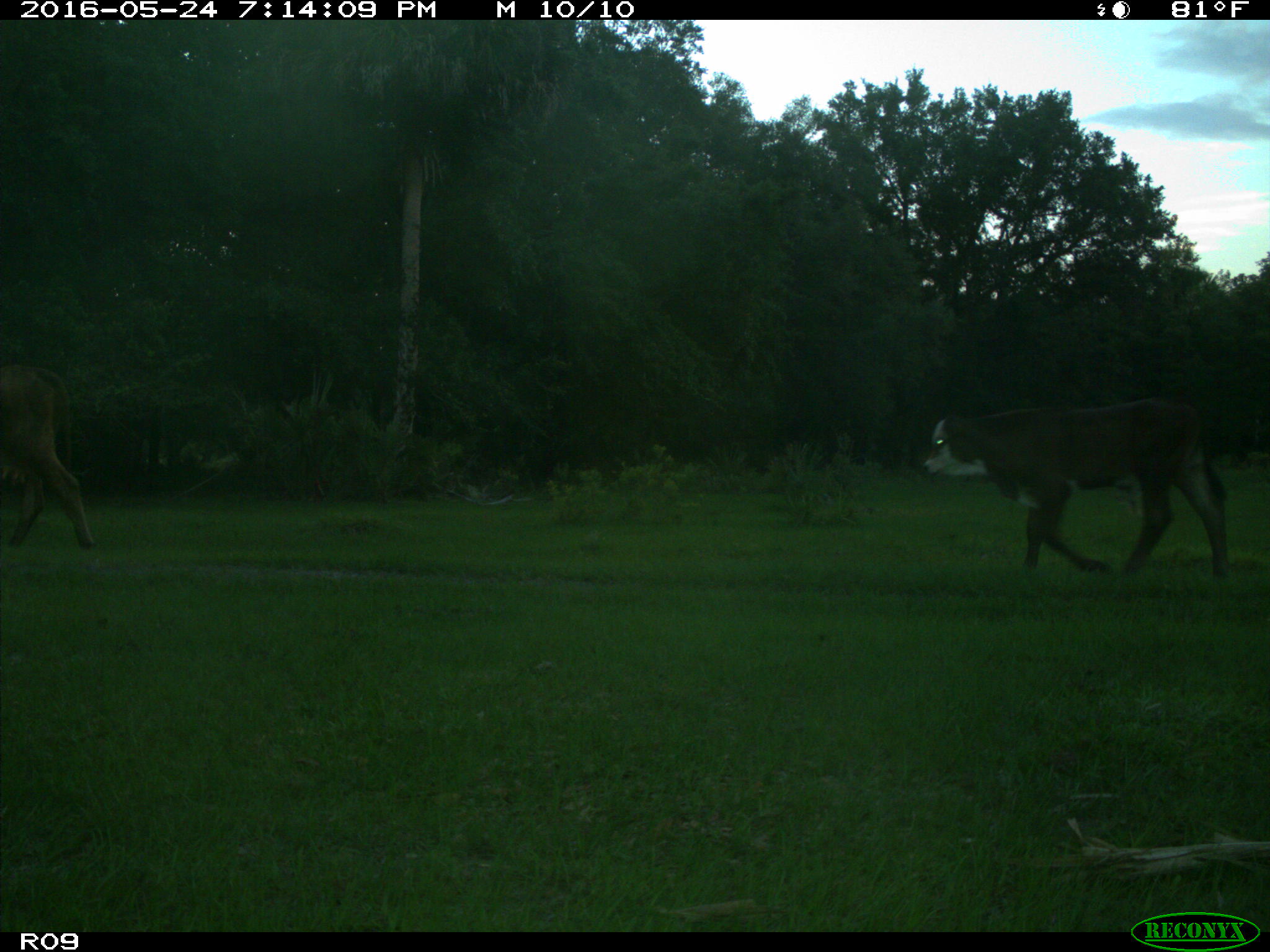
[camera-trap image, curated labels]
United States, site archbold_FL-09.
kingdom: Animalia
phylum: Chordata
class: Mammalia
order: Artiodactyla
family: Bovidae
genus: Bos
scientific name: Bos taurus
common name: domestic cow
Bos taurus (domestic cow).